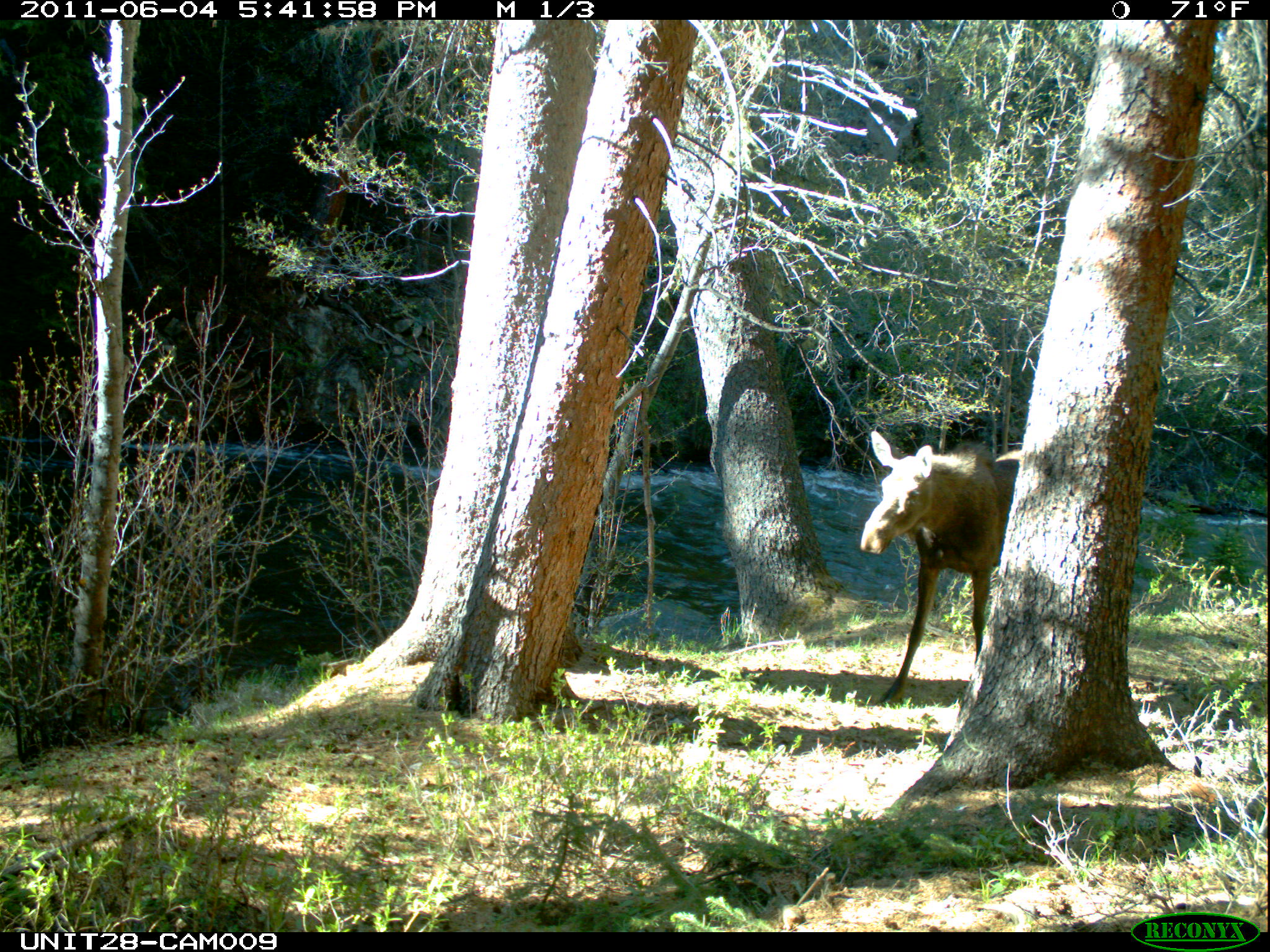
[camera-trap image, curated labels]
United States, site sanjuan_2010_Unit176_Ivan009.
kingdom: Animalia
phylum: Chordata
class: Mammalia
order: Artiodactyla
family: Cervidae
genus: Alces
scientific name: Alces alces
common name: moose